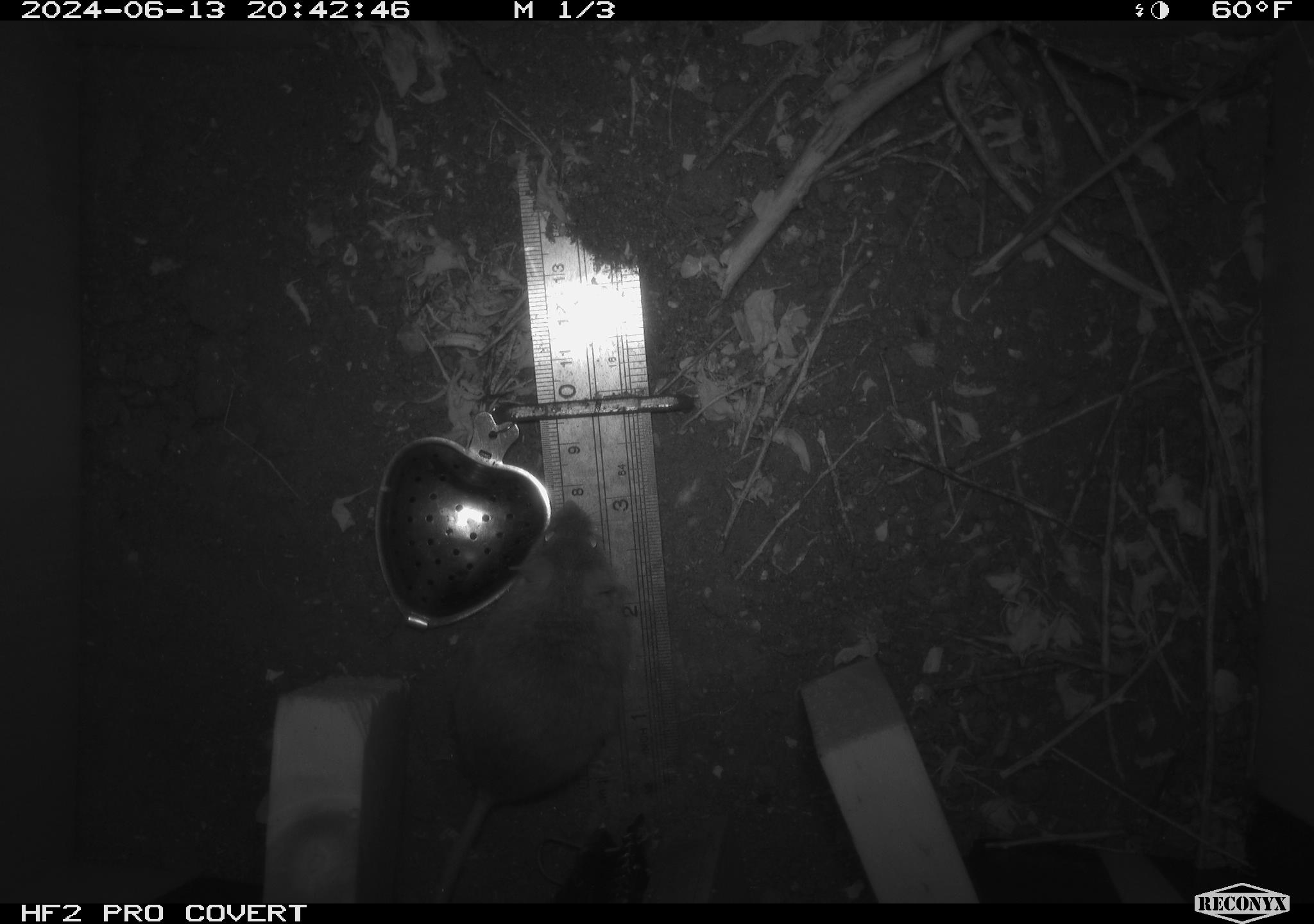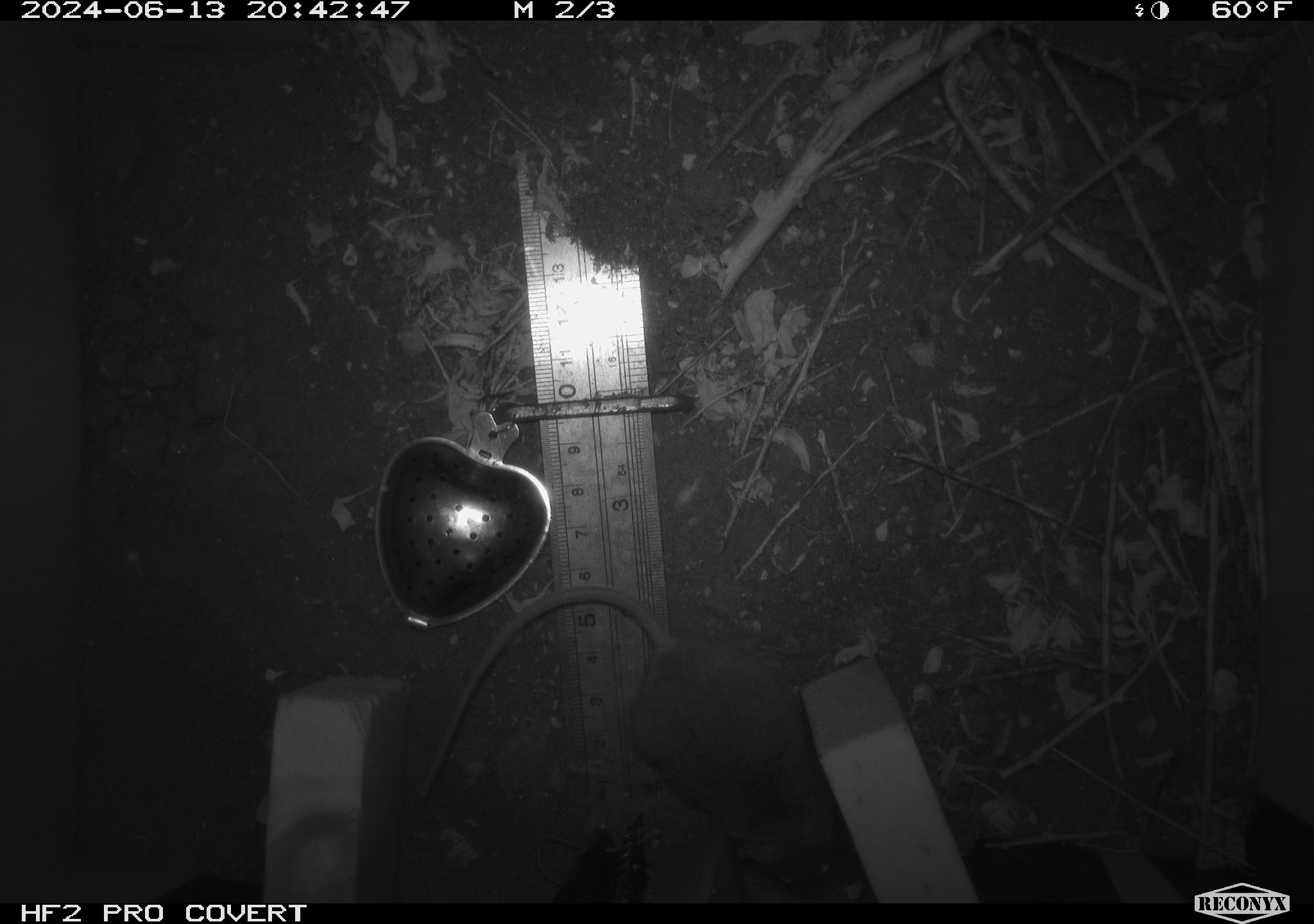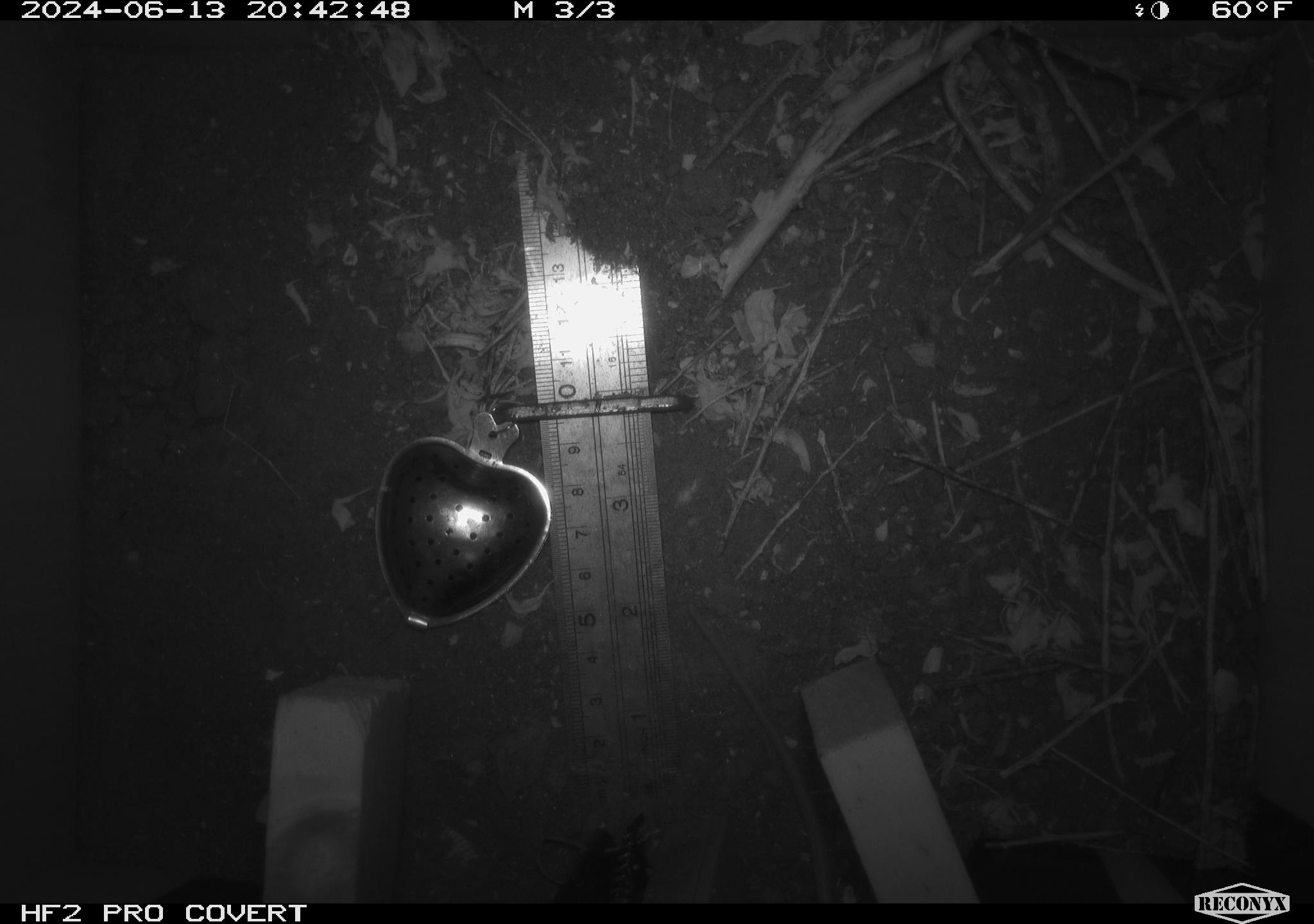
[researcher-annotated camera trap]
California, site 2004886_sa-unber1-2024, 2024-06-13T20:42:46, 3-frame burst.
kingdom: Animalia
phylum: Chordata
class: Mammalia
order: Rodentia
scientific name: Rodentia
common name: mouse species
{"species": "mouse species (Rodentia)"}